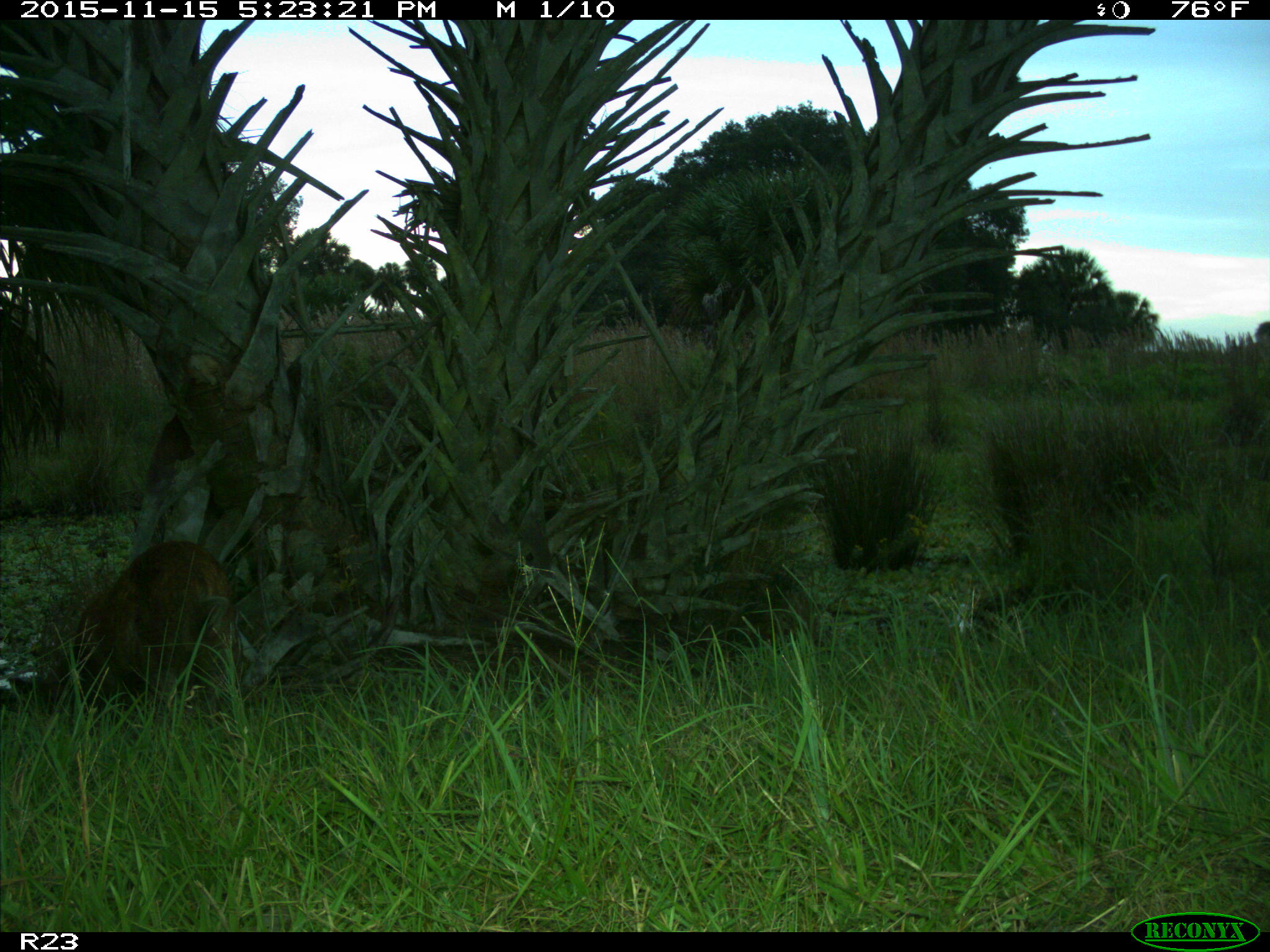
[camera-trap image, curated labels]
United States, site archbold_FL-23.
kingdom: Animalia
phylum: Chordata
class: Mammalia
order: Carnivora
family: Procyonidae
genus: Procyon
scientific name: Procyon lotor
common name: common raccoon